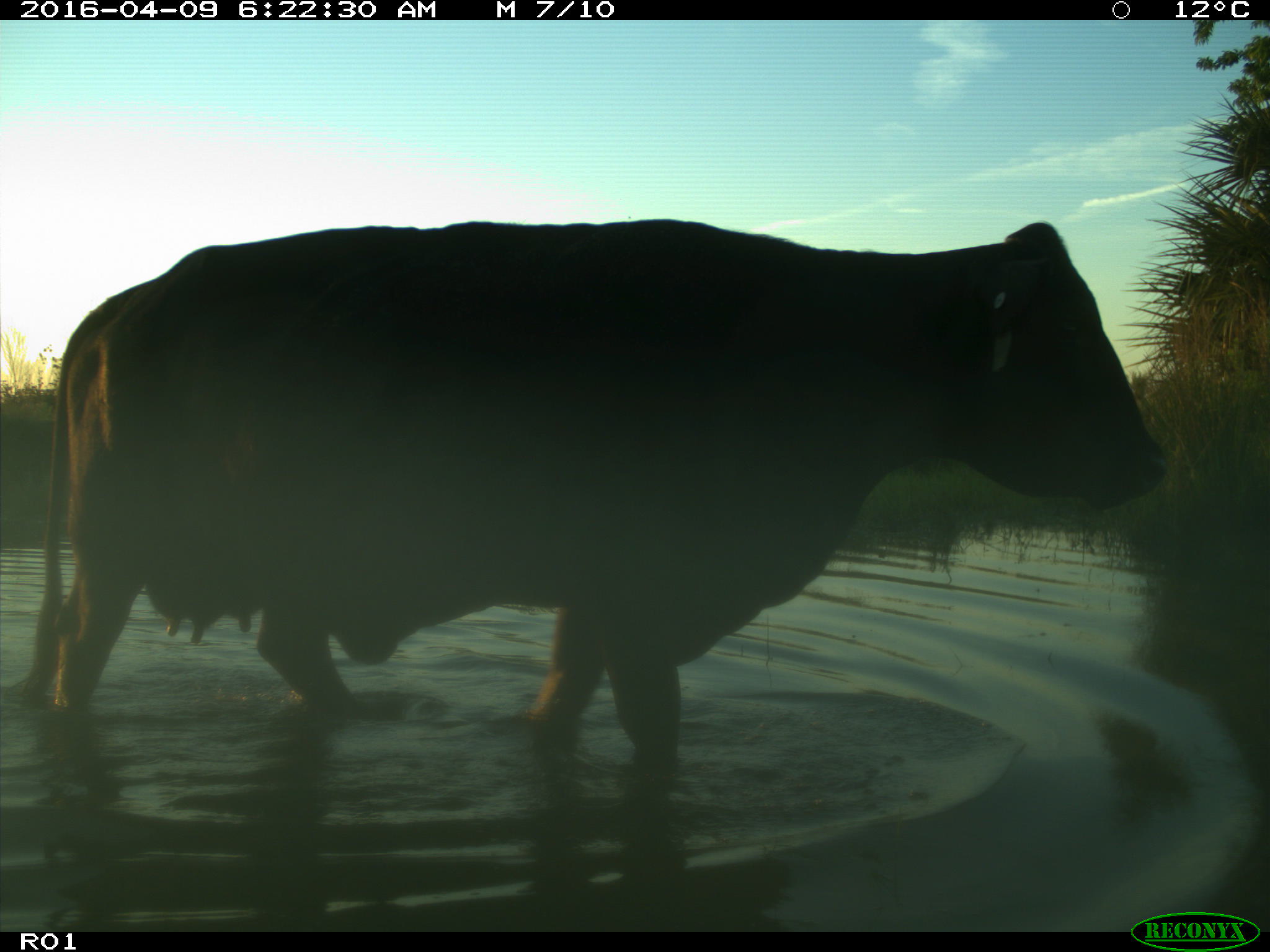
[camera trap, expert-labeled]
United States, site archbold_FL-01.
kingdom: Animalia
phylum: Chordata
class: Mammalia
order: Artiodactyla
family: Bovidae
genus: Bos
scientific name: Bos taurus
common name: domestic cow